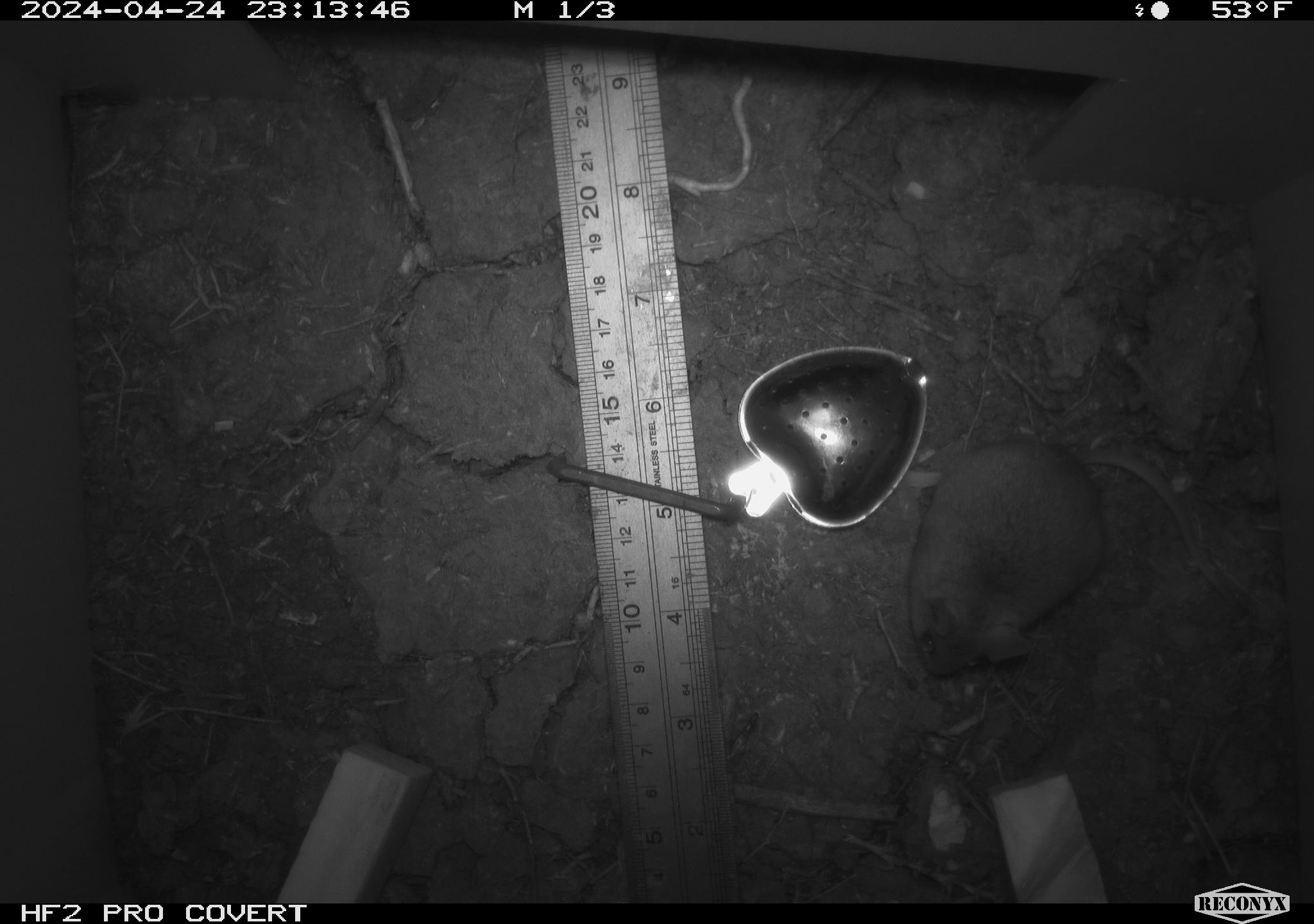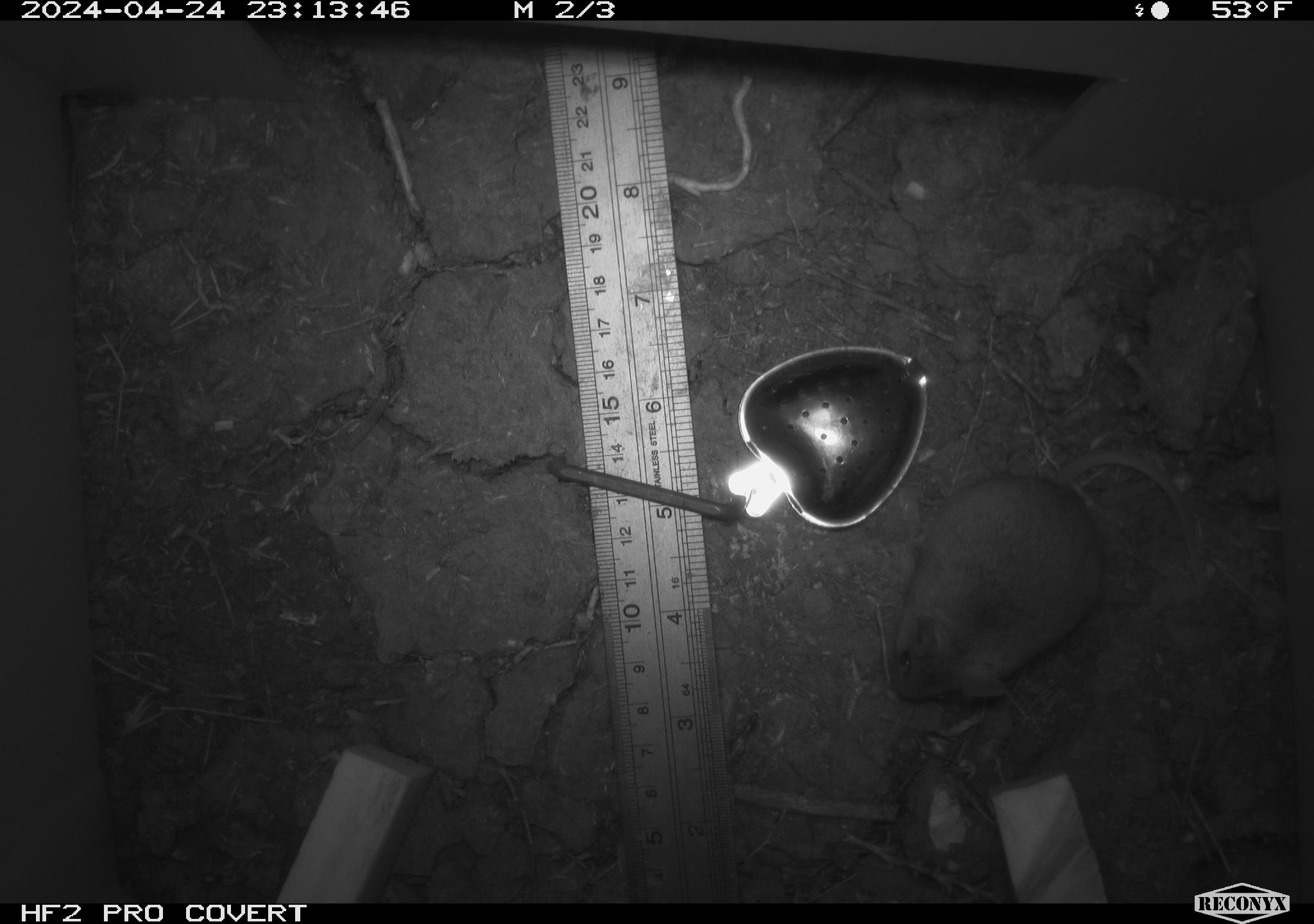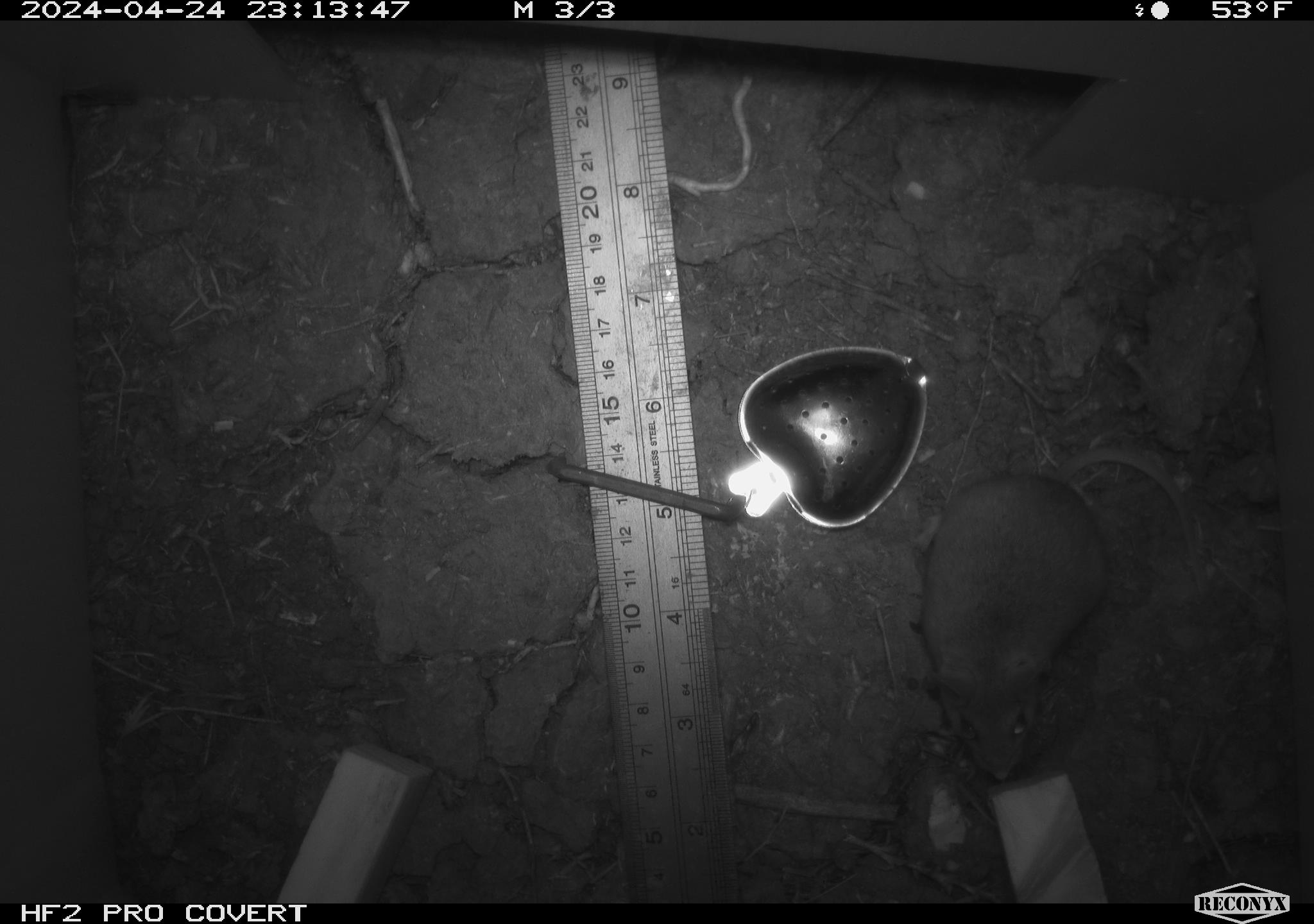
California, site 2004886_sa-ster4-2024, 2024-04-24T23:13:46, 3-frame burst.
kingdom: Animalia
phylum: Chordata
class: Mammalia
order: Rodentia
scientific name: Rodentia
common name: mouse species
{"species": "mouse species (Rodentia)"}